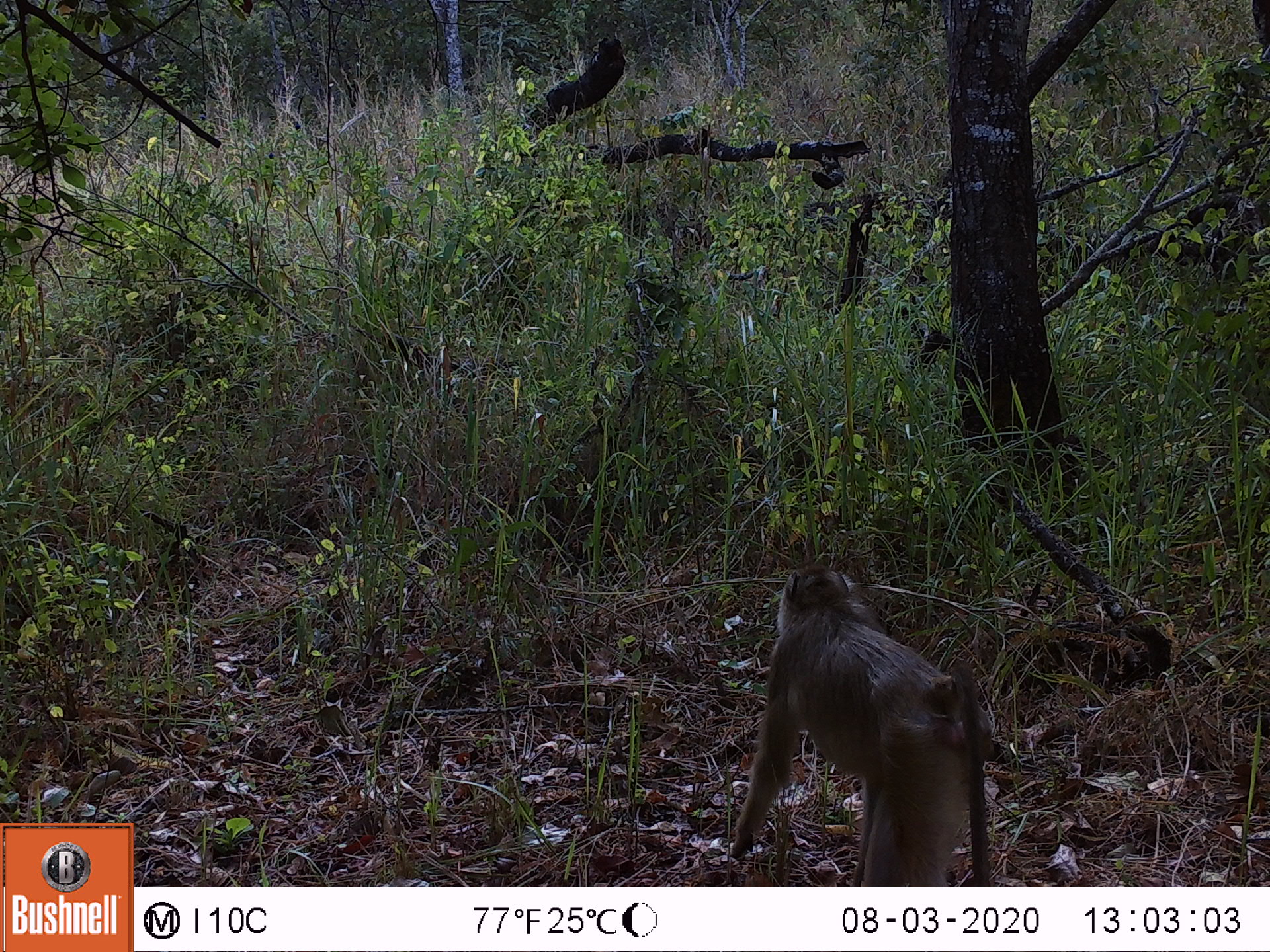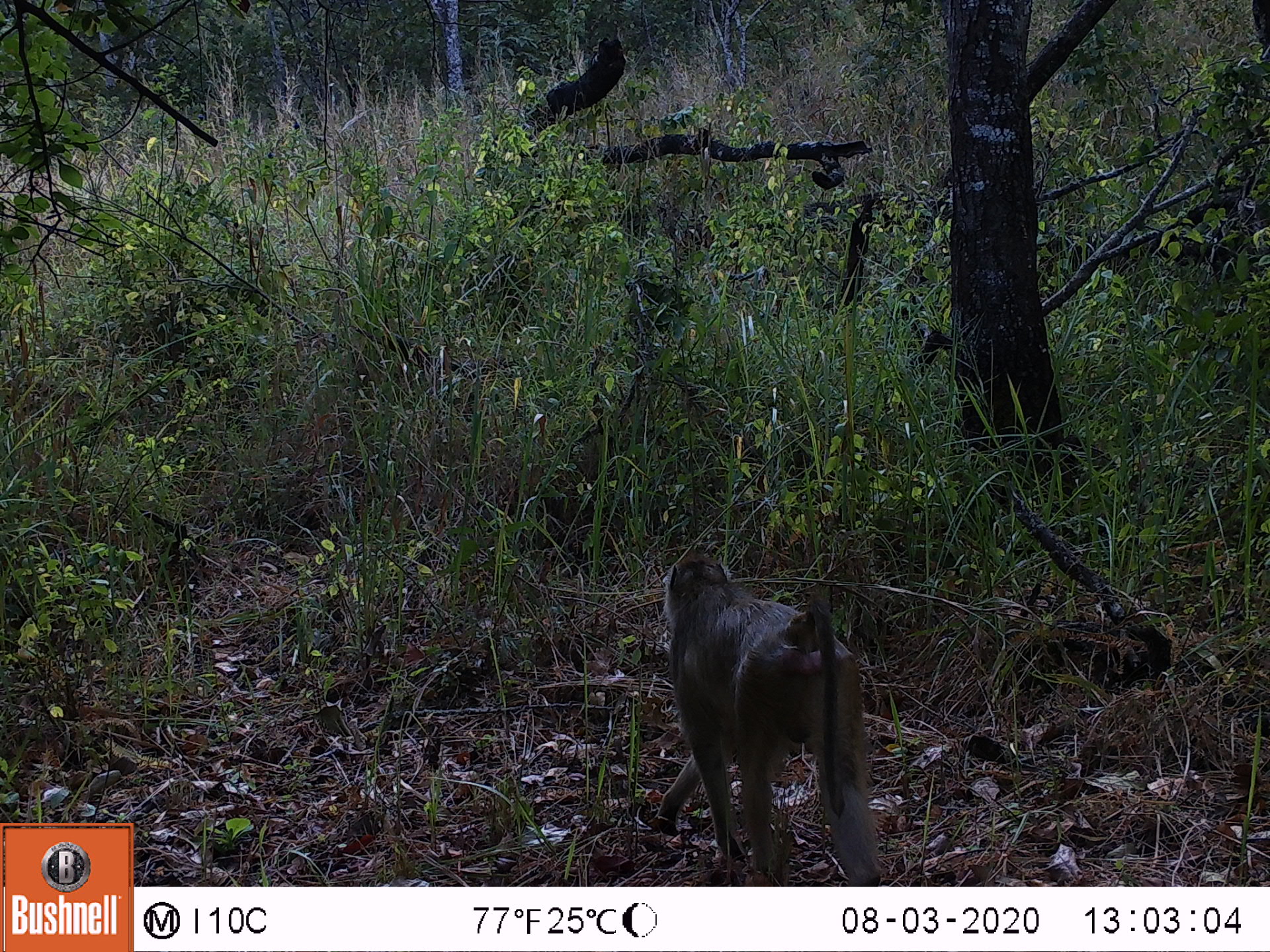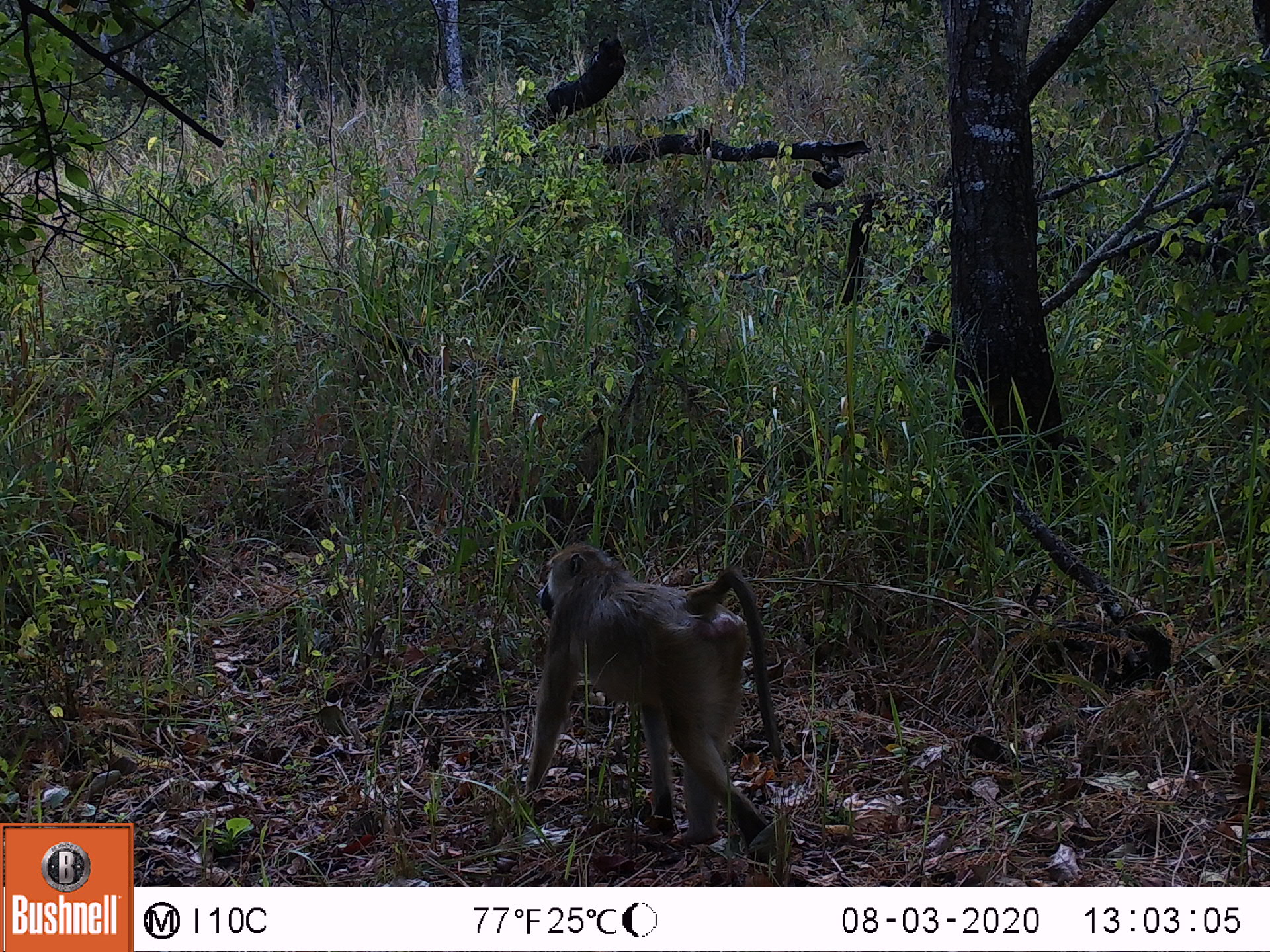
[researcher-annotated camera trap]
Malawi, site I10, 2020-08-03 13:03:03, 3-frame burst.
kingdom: Animalia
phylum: Chordata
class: Mammalia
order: Primates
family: Cercopithecidae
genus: Papio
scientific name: Papio cynocephalus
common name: yellow baboon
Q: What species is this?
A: Yellow baboon (Papio cynocephalus).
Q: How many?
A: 1.